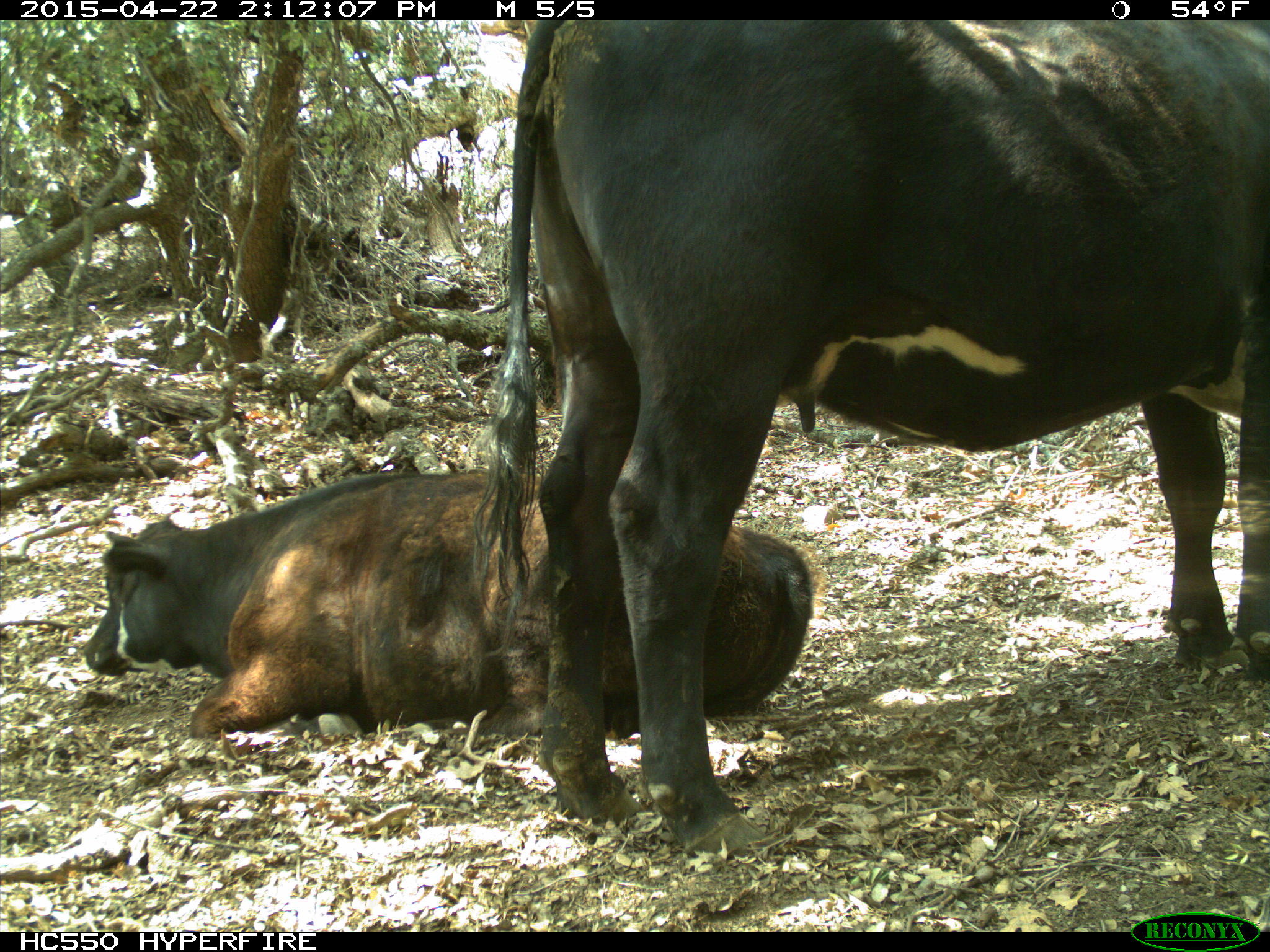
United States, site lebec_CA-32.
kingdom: Animalia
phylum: Chordata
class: Mammalia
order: Artiodactyla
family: Bovidae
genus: Bos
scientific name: Bos taurus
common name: domestic cow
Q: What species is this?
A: Bos taurus (domestic cow).